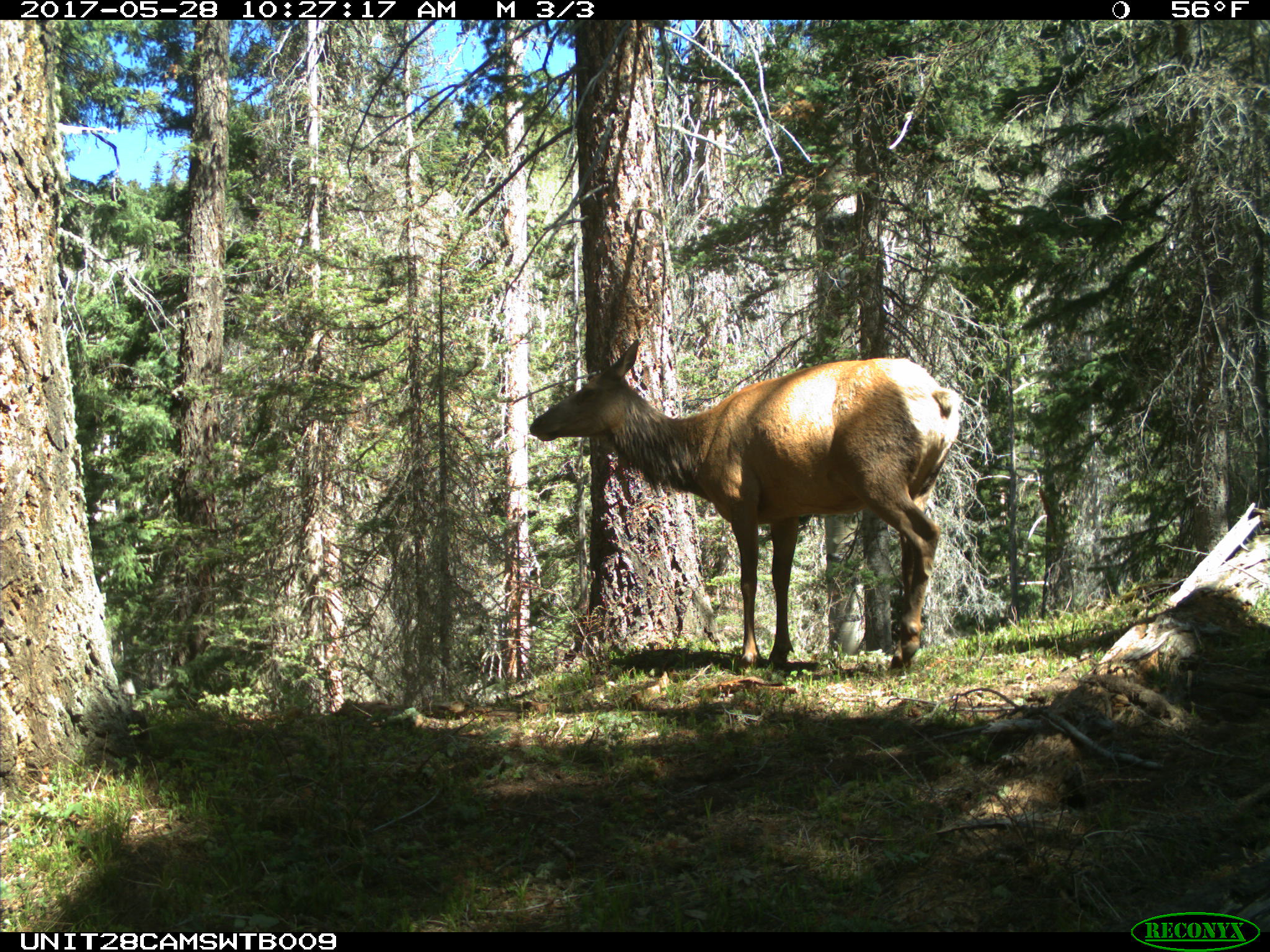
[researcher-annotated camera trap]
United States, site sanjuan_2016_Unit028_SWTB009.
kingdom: Animalia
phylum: Chordata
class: Mammalia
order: Artiodactyla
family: Cervidae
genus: Cervus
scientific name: Cervus elaphus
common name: red deer